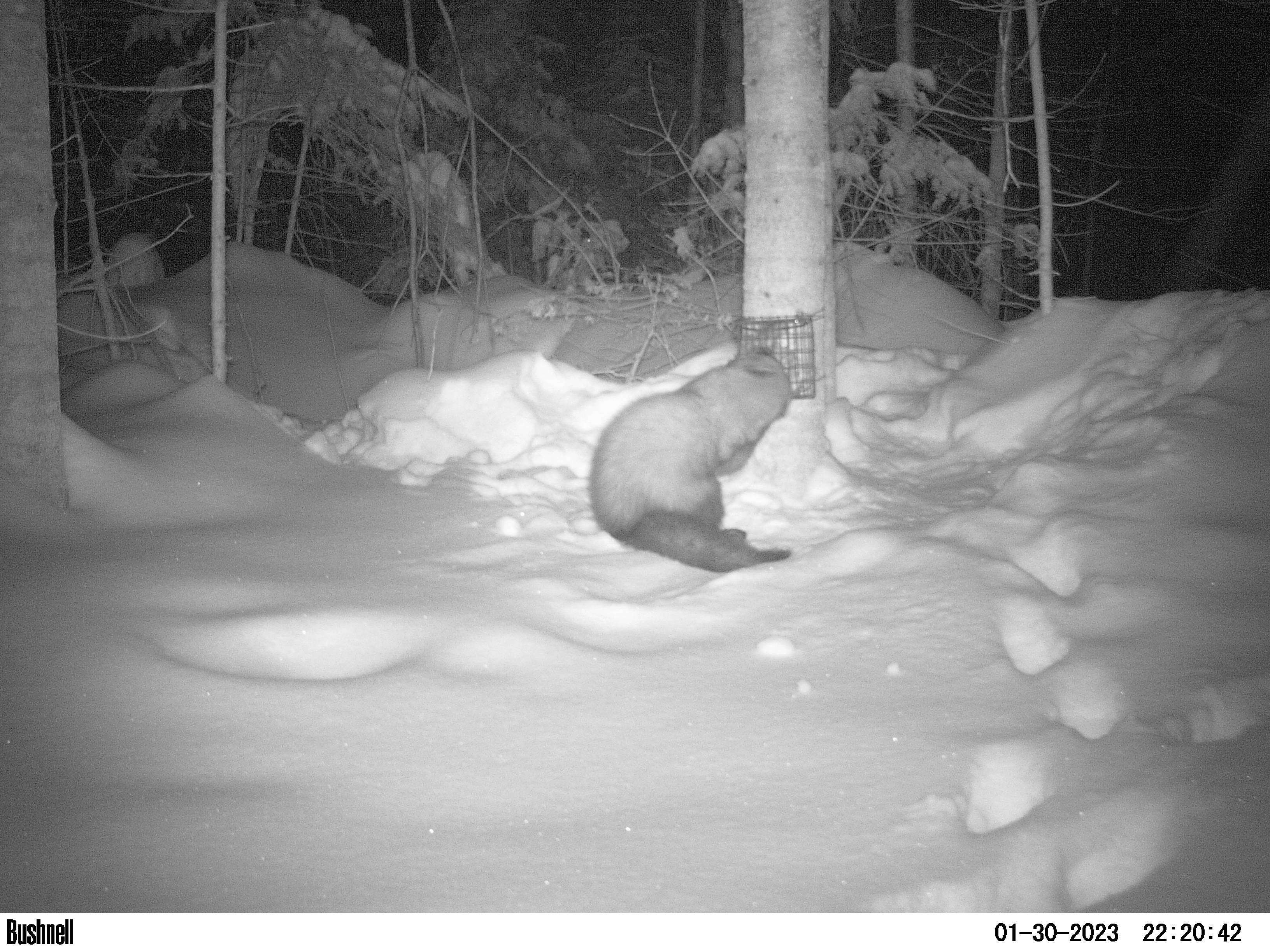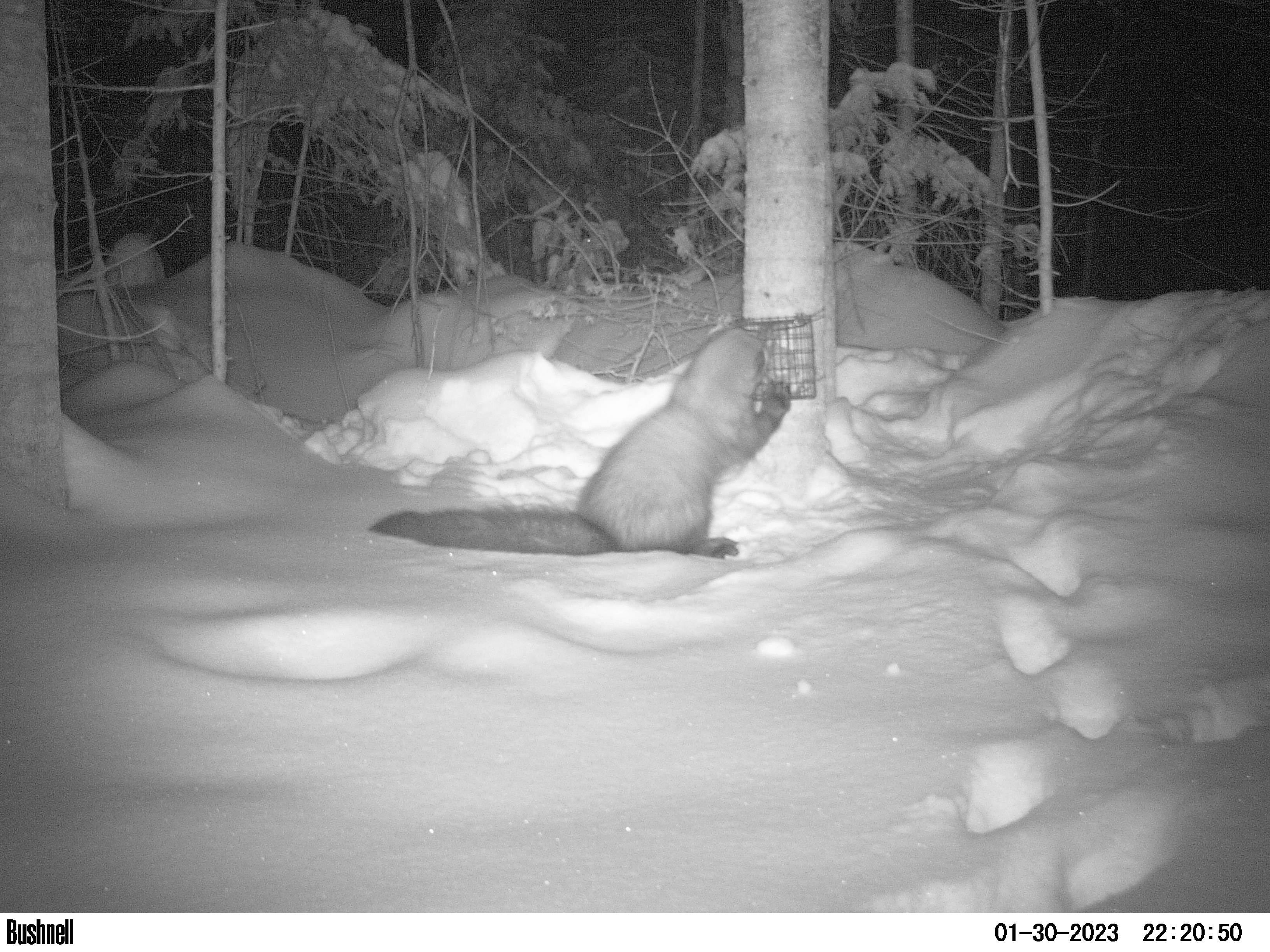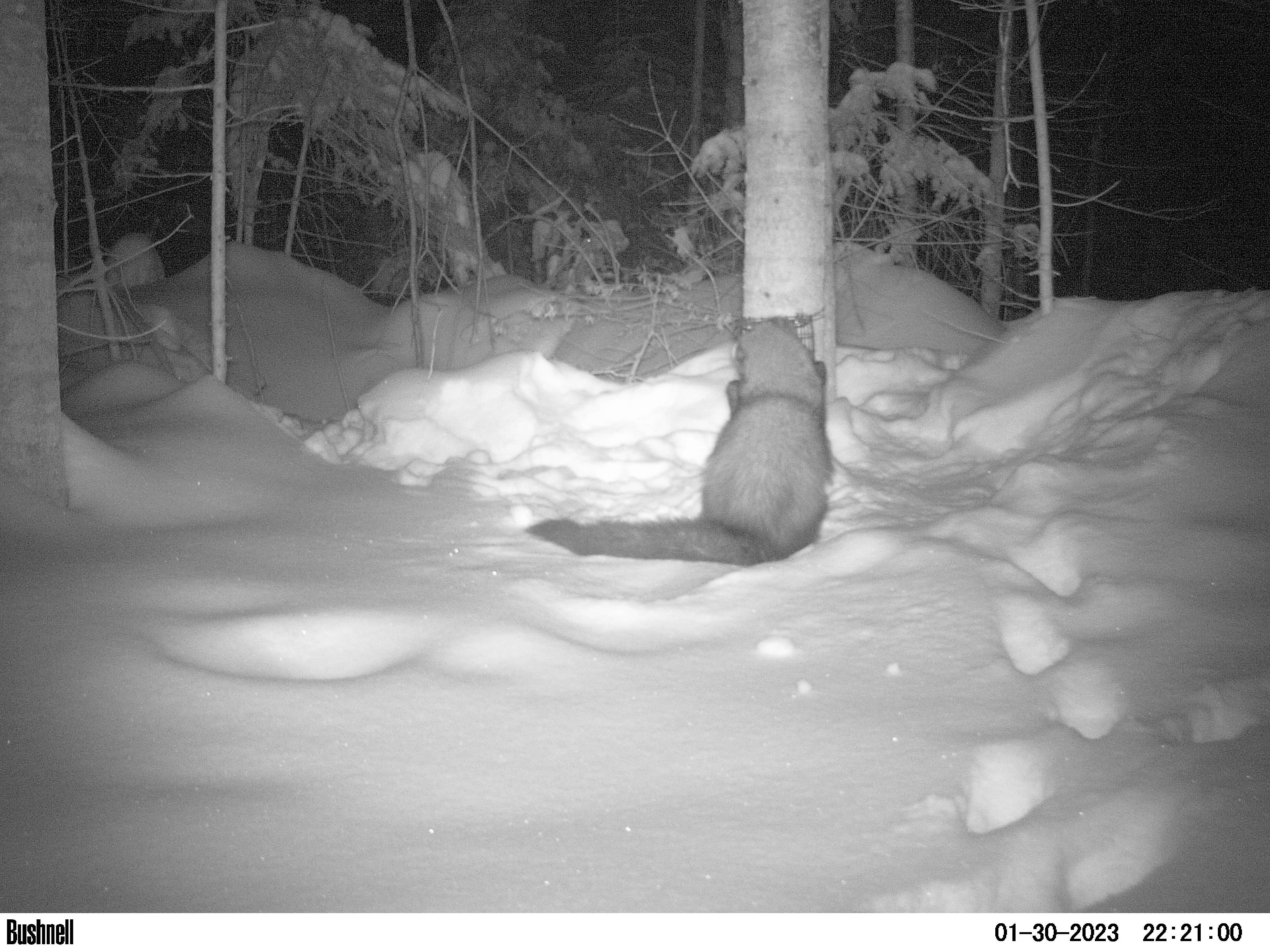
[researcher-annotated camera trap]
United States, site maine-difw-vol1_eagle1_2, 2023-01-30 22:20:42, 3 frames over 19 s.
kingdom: Animalia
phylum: Chordata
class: Mammalia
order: Carnivora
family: Mustelidae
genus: Pekania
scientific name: Pekania pennanti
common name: fisher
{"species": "fisher (Pekania pennanti)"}